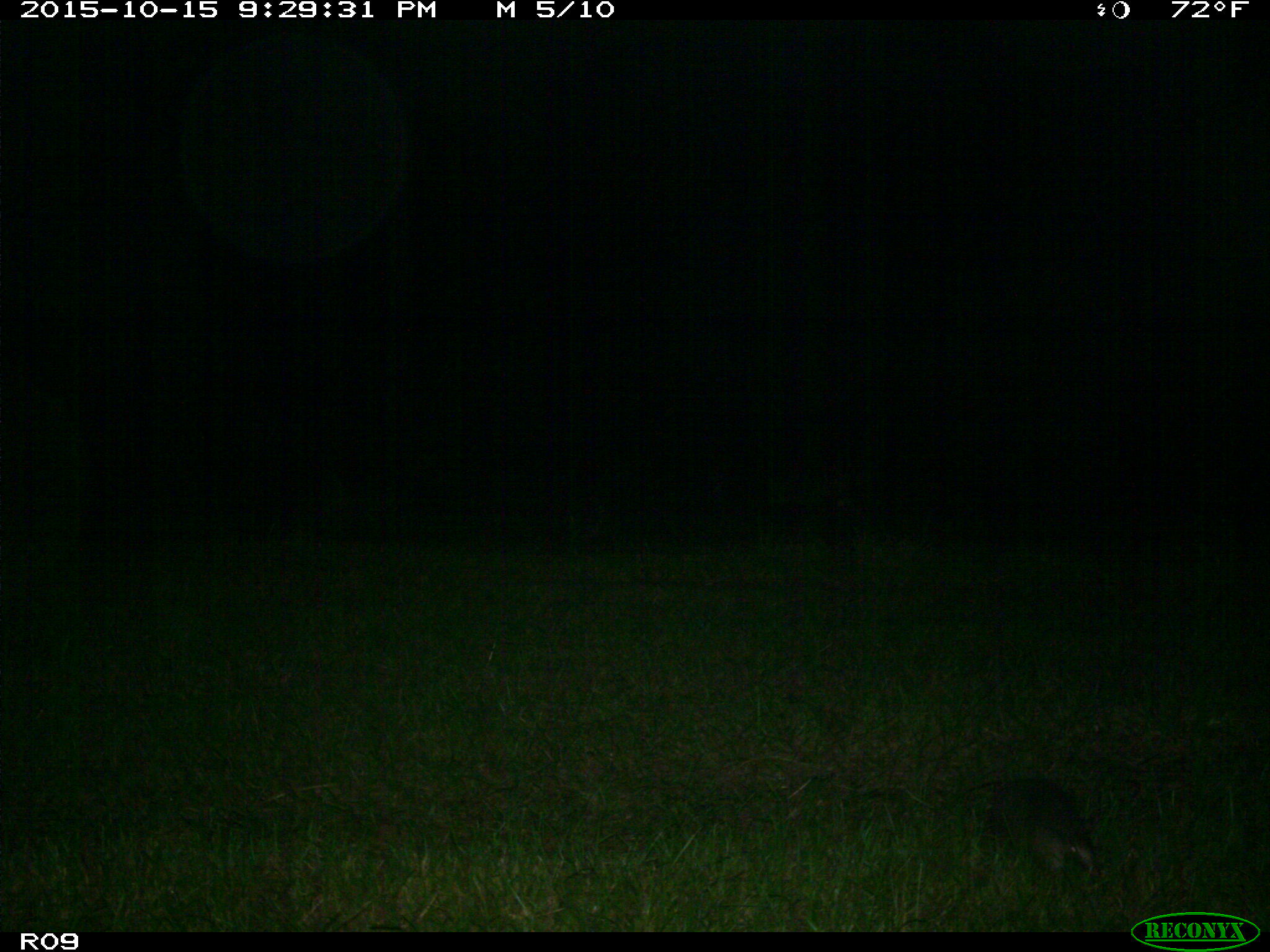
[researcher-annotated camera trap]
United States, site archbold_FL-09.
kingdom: Animalia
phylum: Chordata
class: Mammalia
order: Cingulata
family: Dasypodidae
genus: Dasypus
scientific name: Dasypus novemcinctus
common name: nine-banded armadillo